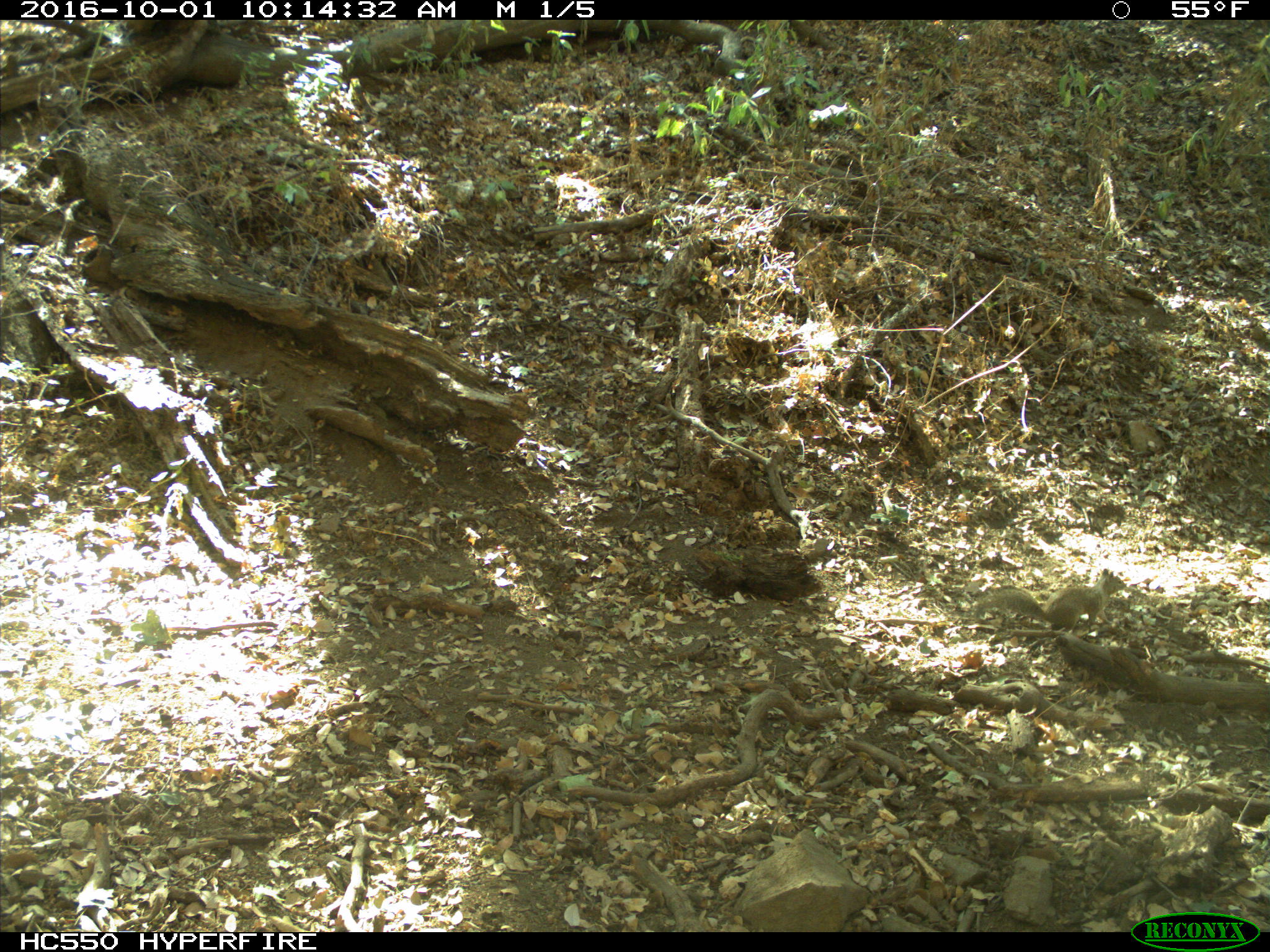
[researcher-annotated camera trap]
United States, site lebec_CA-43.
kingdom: Animalia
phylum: Chordata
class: Mammalia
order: Rodentia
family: Sciuridae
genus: Otospermophilus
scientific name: Otospermophilus beecheyi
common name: california ground squirrel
Otospermophilus beecheyi (california ground squirrel).